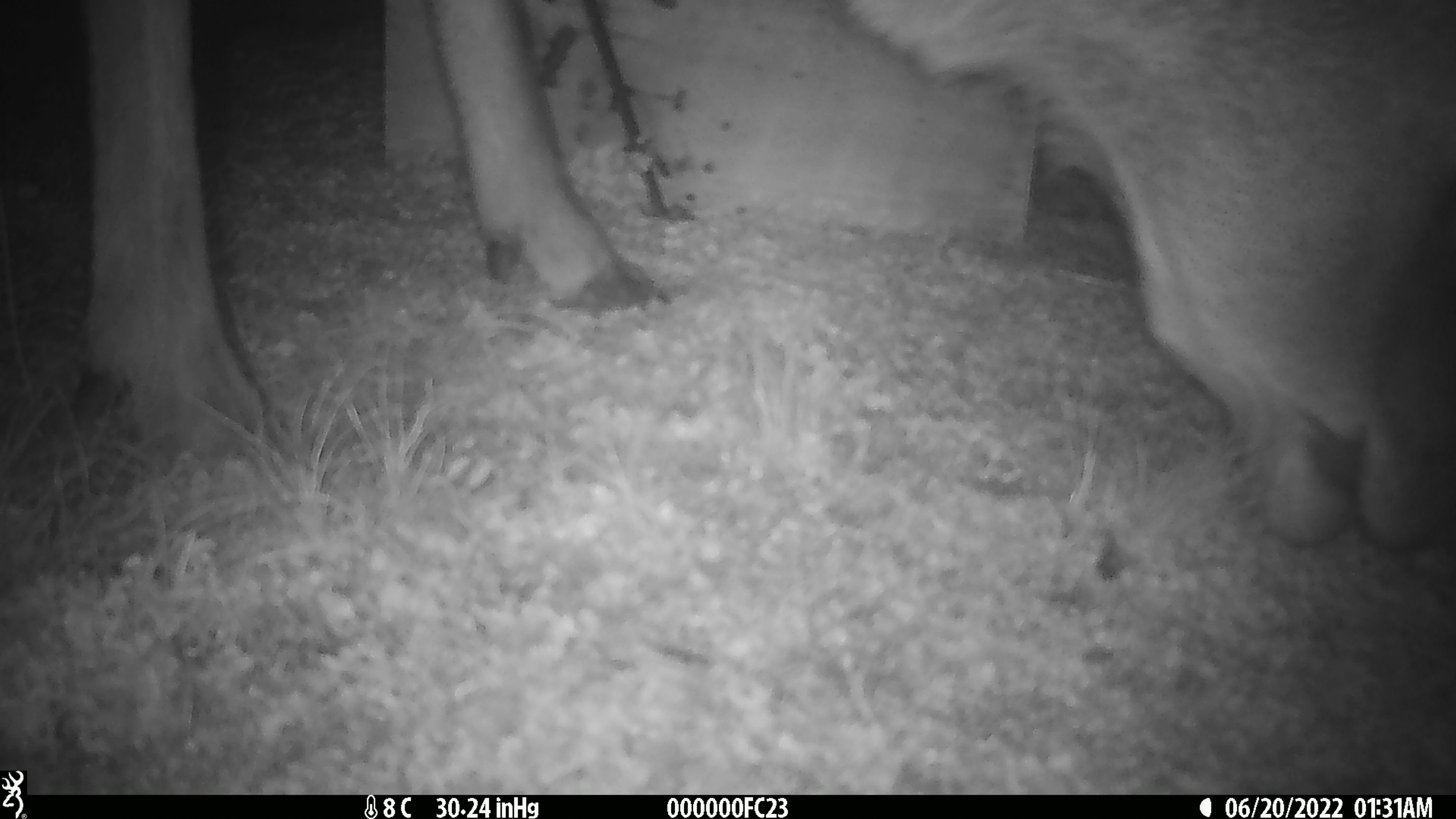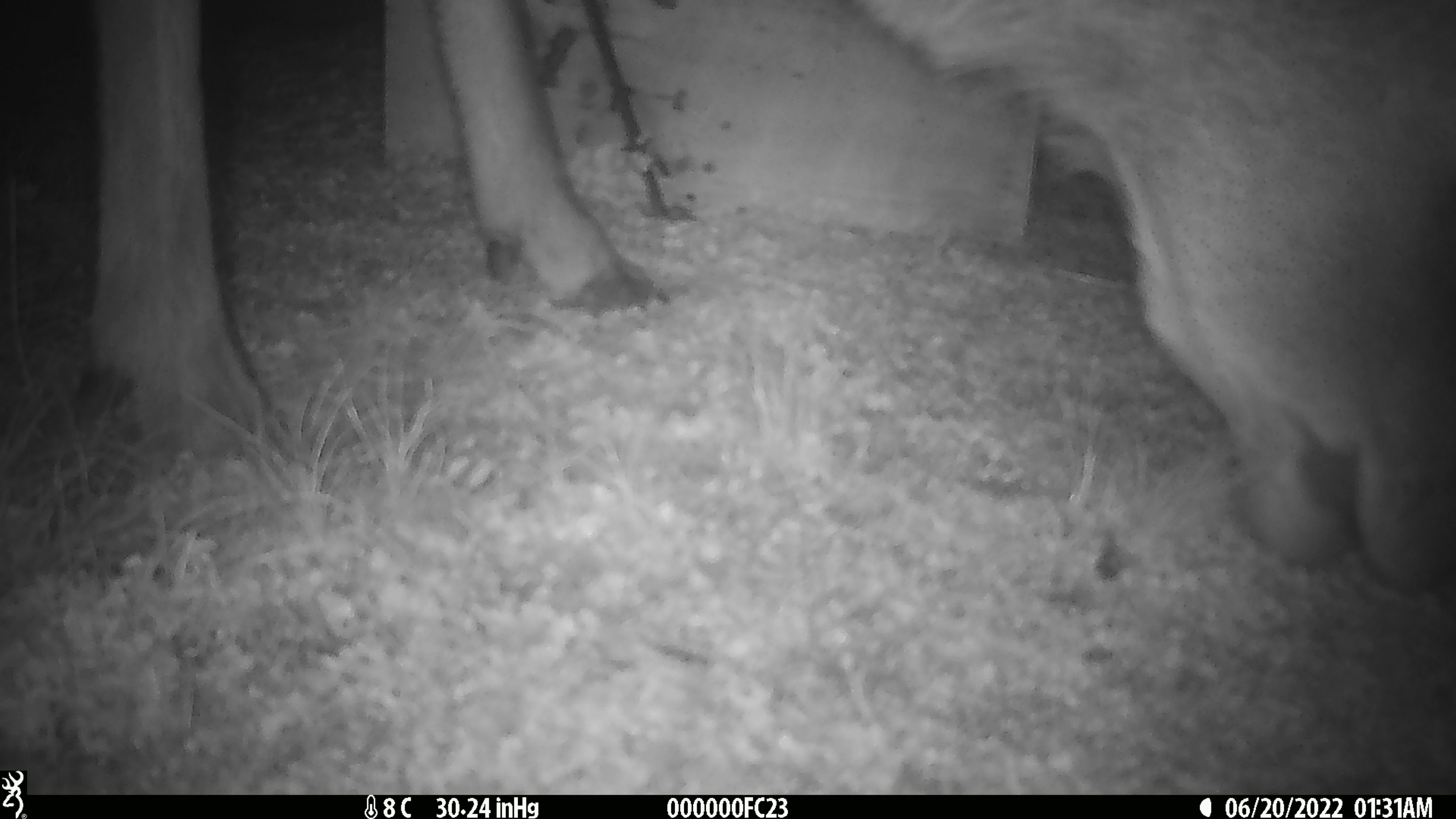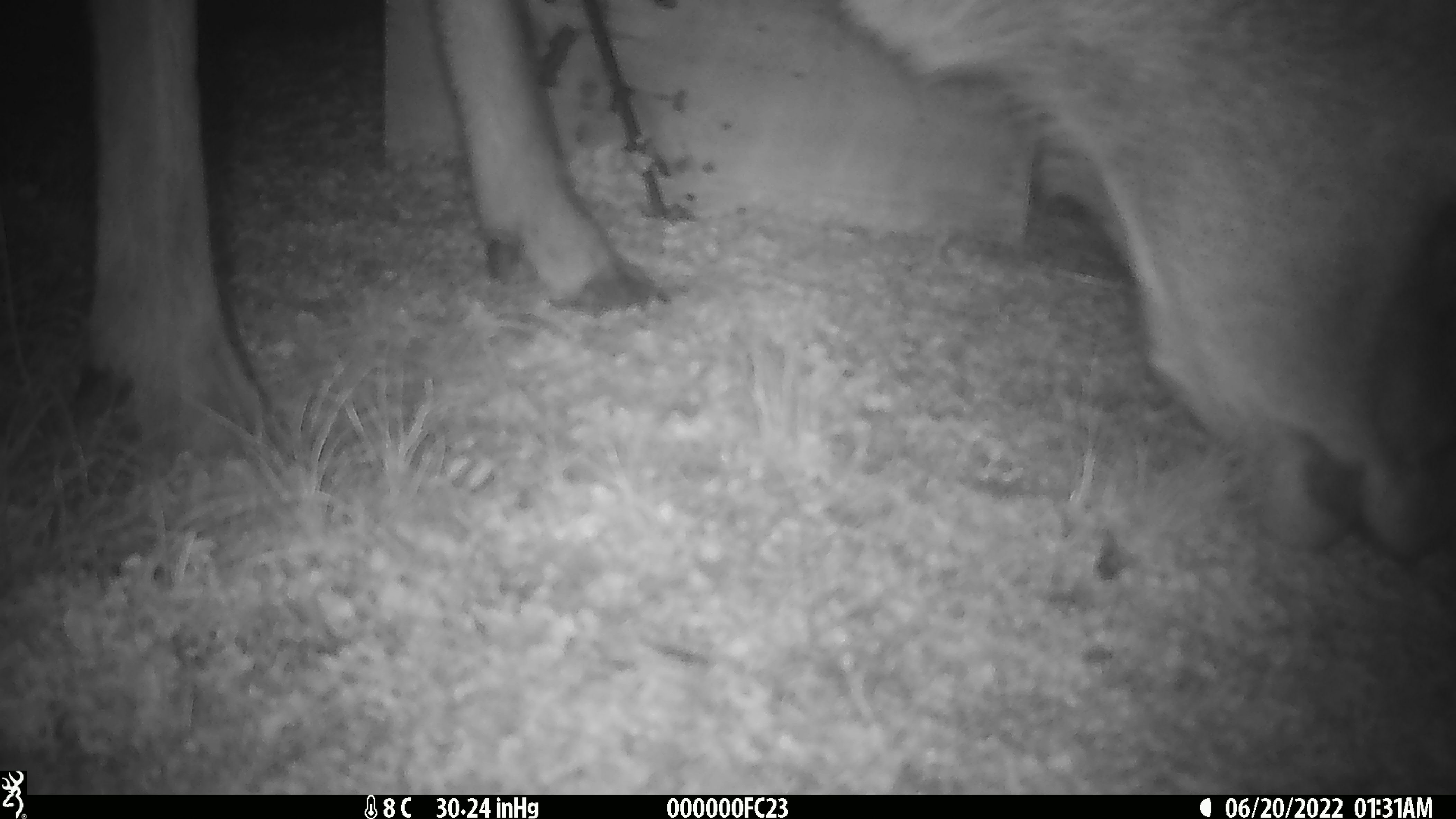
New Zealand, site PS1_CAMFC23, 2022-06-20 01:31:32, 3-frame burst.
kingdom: Animalia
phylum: Chordata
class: Mammalia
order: Artiodactyla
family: Cervidae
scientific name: Cervidae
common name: deer